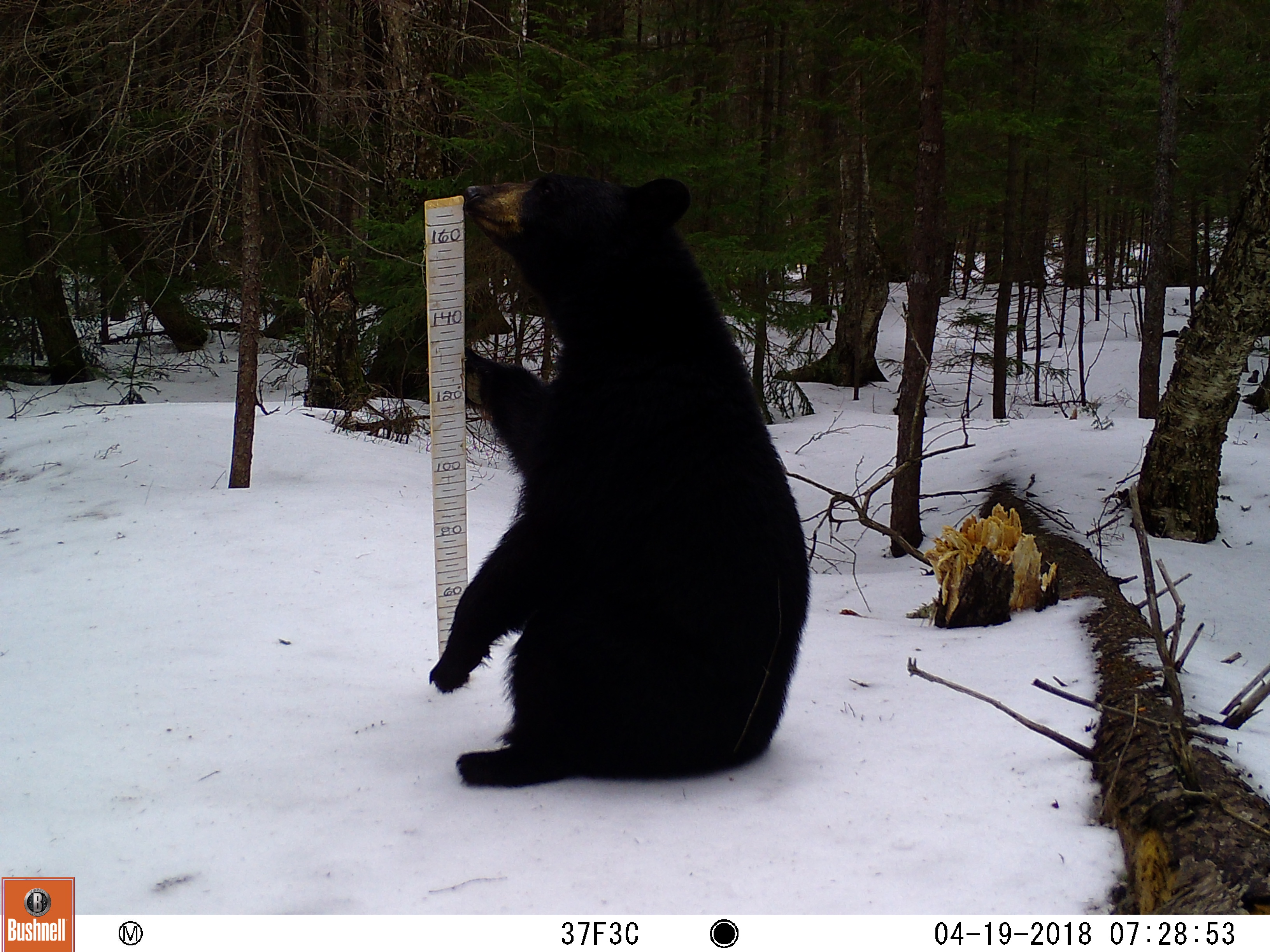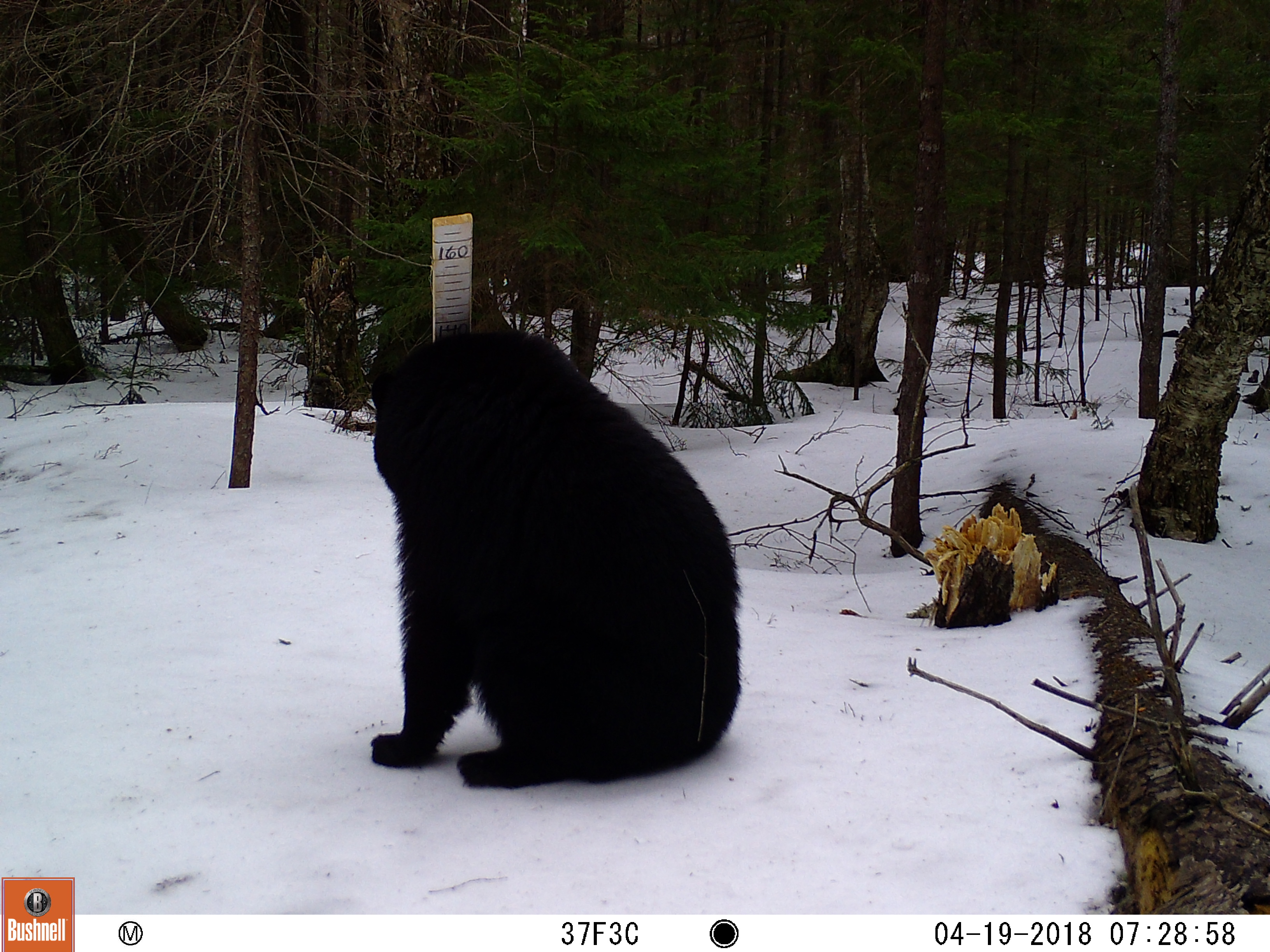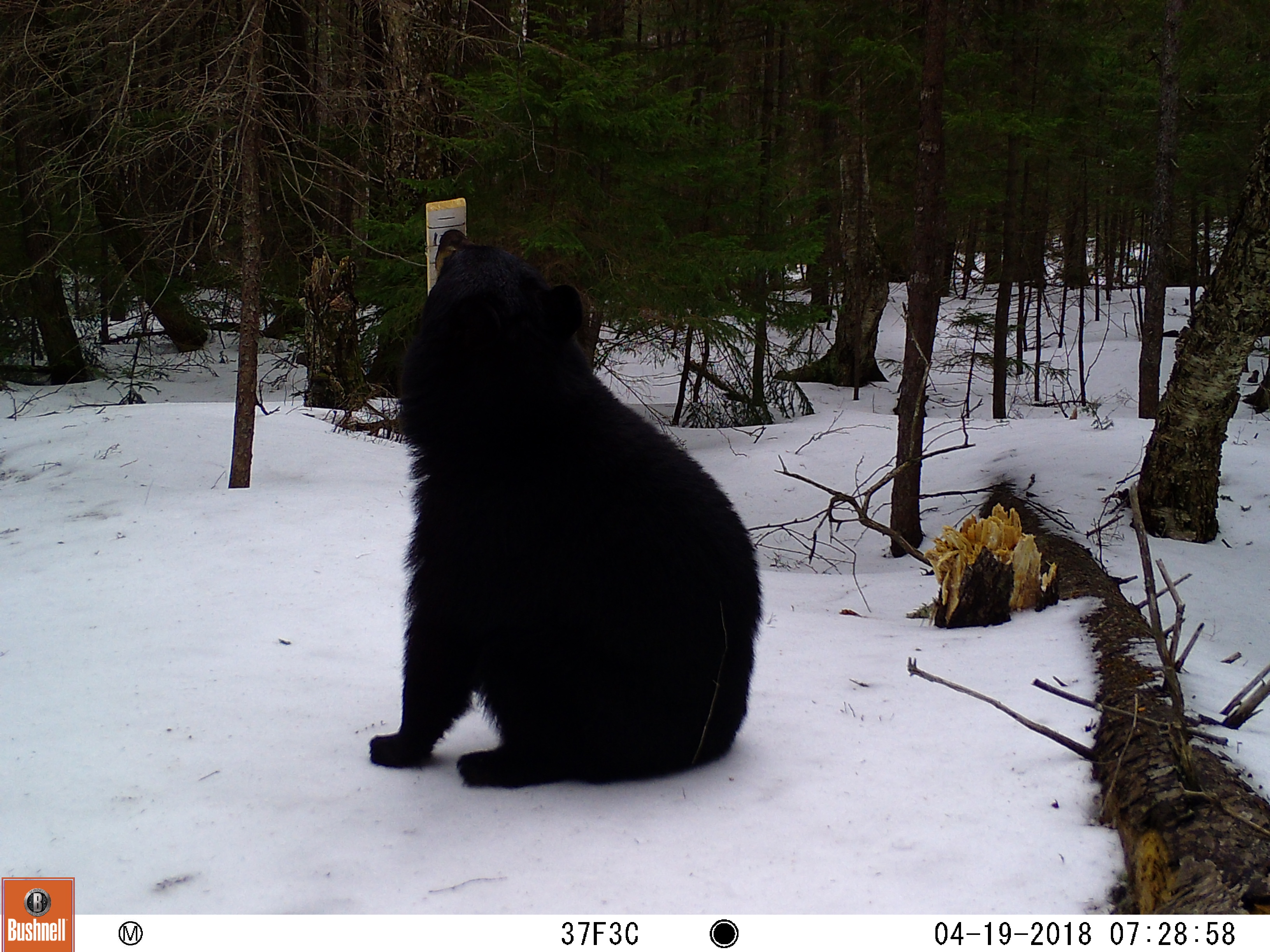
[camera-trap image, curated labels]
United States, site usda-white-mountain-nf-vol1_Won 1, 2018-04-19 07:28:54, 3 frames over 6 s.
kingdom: Animalia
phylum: Chordata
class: Mammalia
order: Carnivora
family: Ursidae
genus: Ursus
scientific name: Ursus americanus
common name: black bear